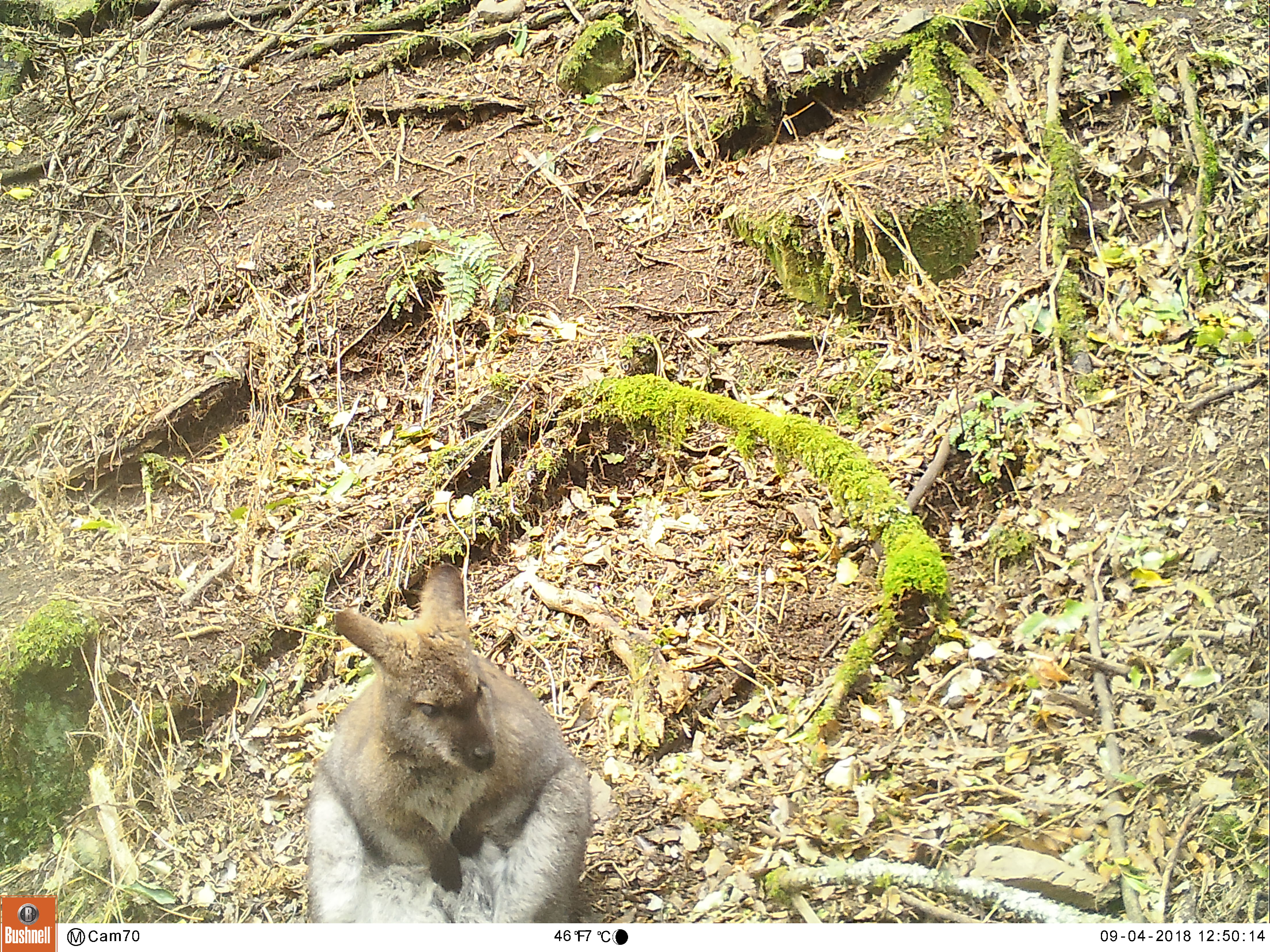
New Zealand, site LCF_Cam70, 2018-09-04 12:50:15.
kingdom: Animalia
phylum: Chordata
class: Mammalia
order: Diprotodontia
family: Macropodidae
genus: Notamacropus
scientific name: Notamacropus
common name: wallaby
Wallaby (Notamacropus).